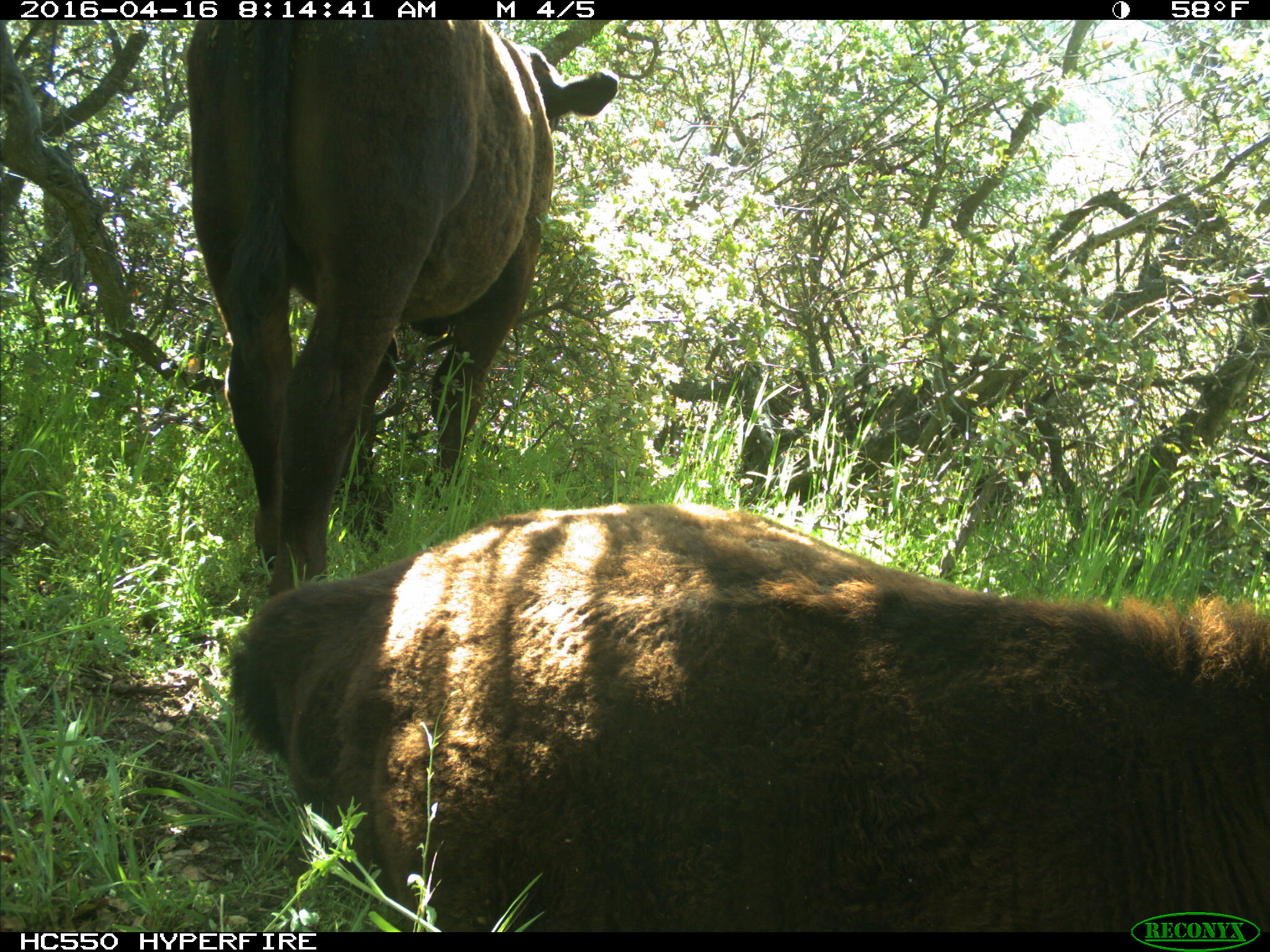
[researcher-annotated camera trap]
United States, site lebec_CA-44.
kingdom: Animalia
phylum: Chordata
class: Mammalia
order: Artiodactyla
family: Bovidae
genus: Bos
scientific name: Bos taurus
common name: domestic cow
Bos taurus (domestic cow).